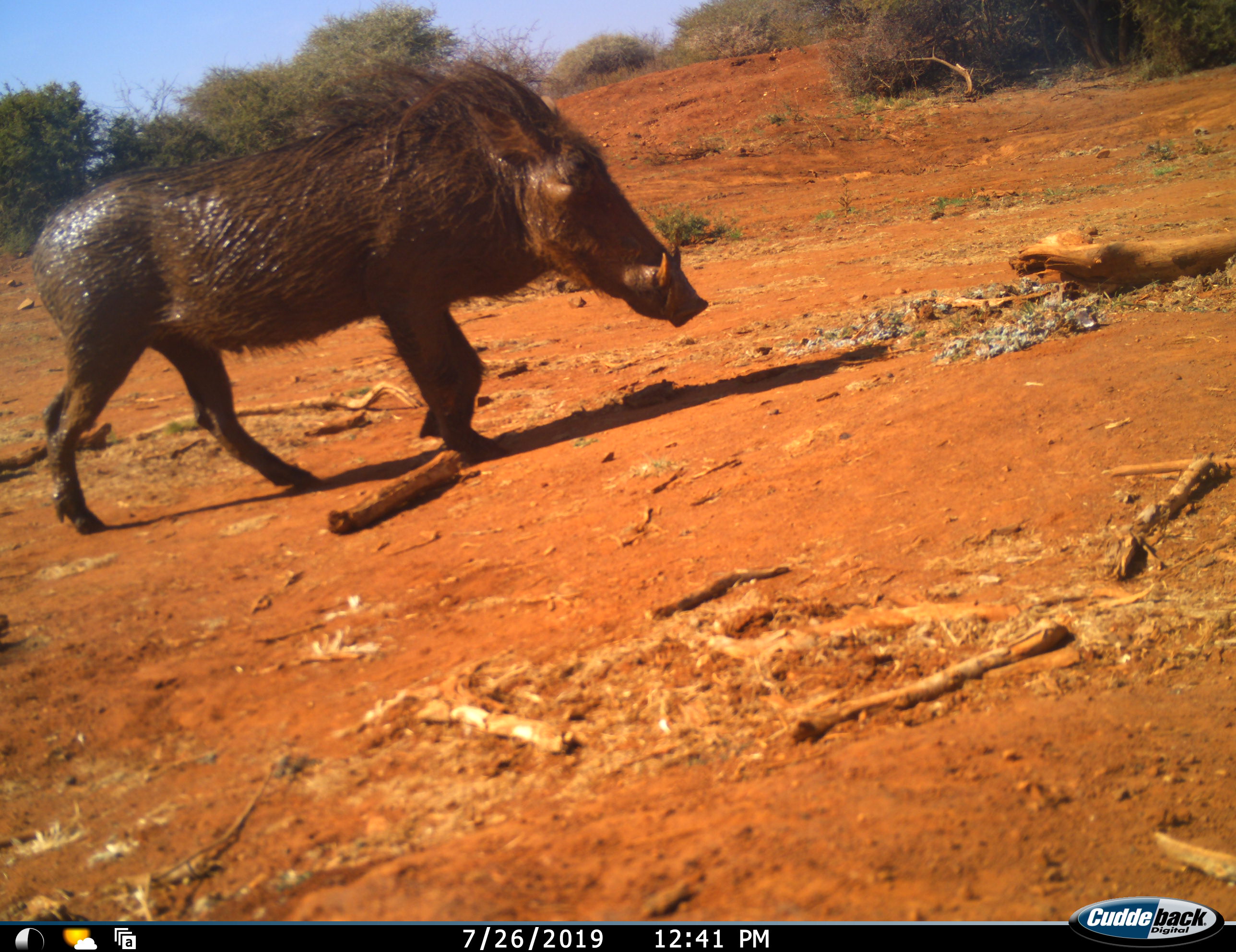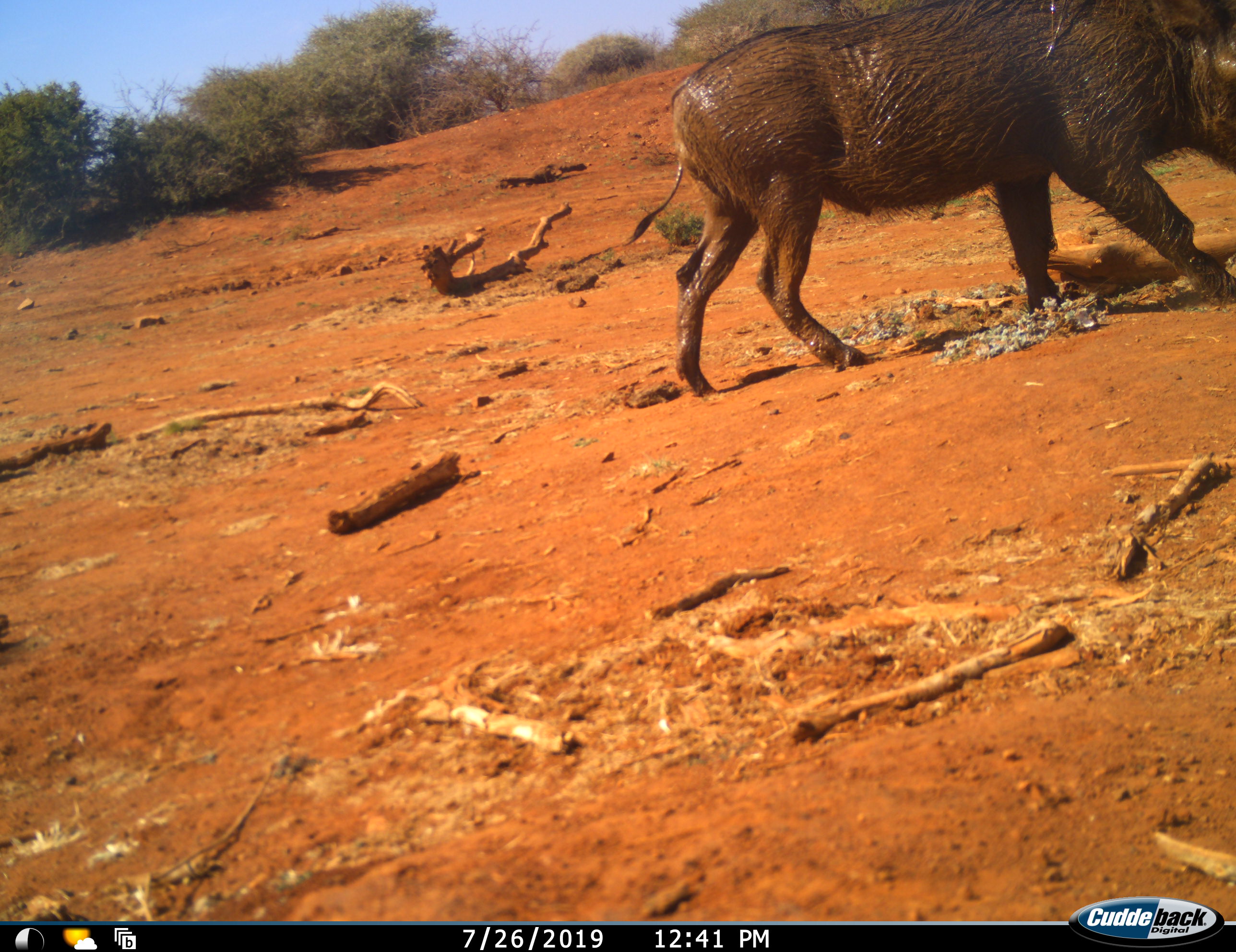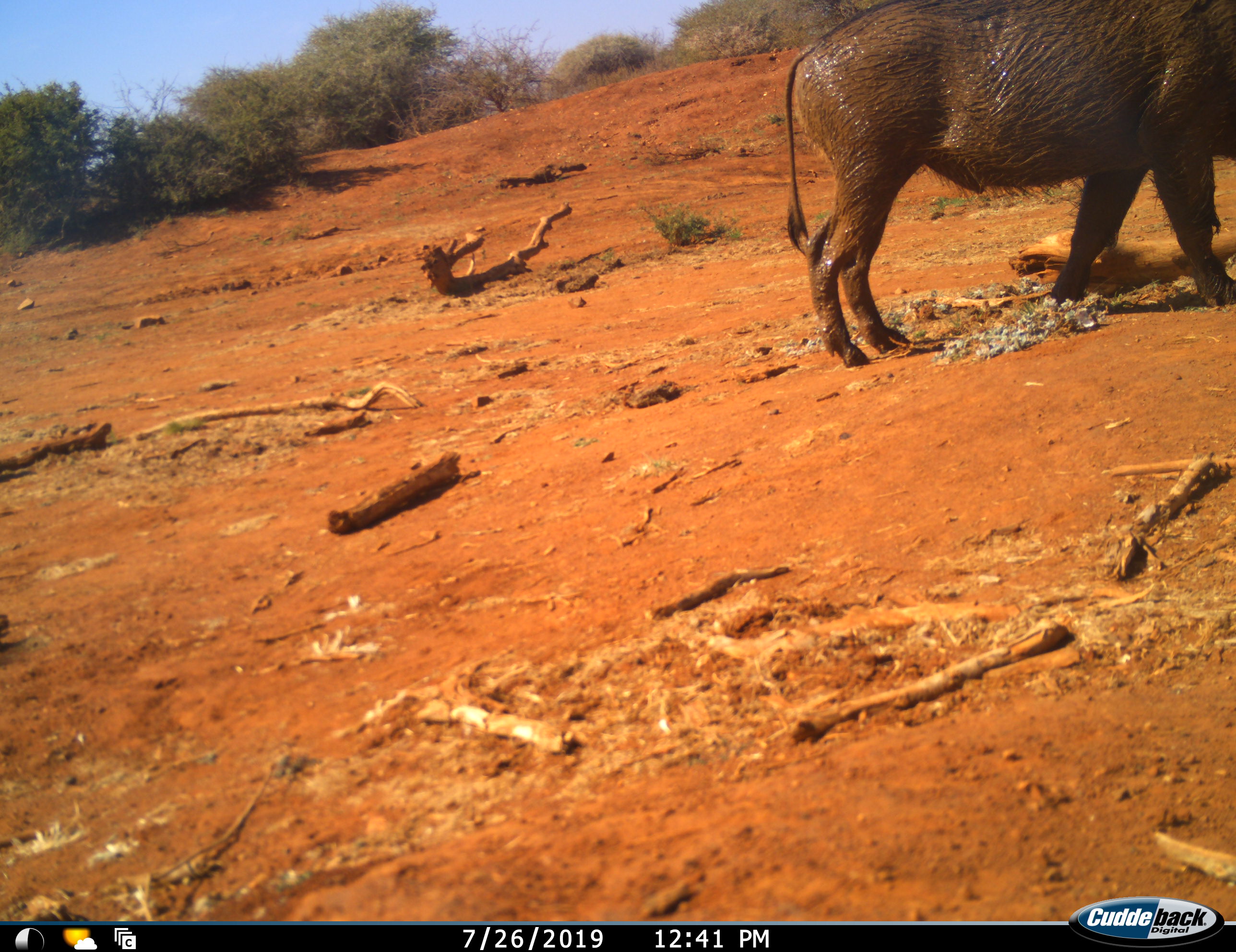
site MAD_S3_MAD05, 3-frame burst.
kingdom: Animalia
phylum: Chordata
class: Mammalia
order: Artiodactyla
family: Suidae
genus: Phacochoerus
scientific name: Phacochoerus africanus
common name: warthog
Warthog (Phacochoerus africanus), count 1. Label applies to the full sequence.